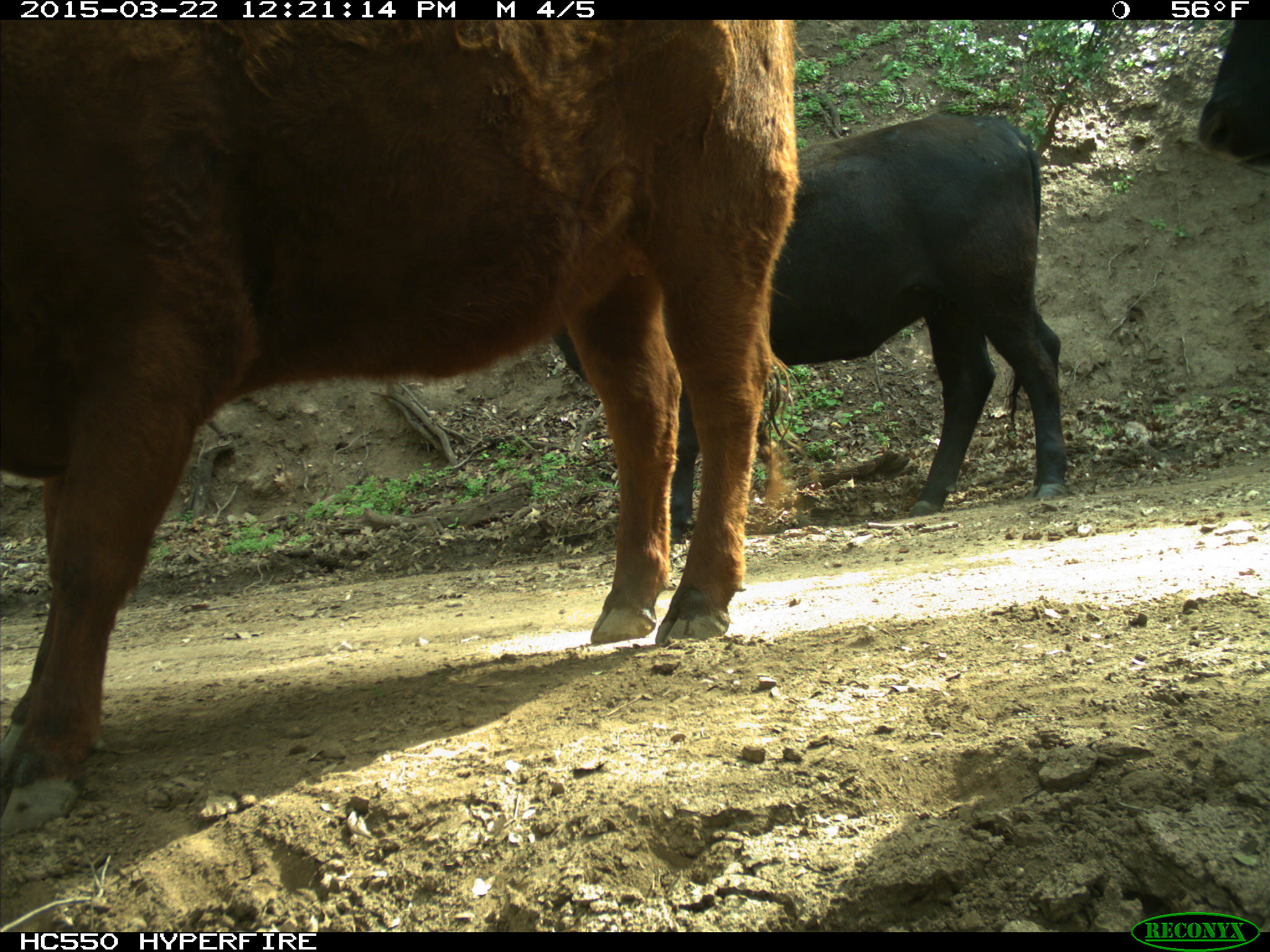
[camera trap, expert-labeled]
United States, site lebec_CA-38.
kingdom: Animalia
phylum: Chordata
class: Mammalia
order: Artiodactyla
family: Bovidae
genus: Bos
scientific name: Bos taurus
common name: domestic cow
Bos taurus (domestic cow).